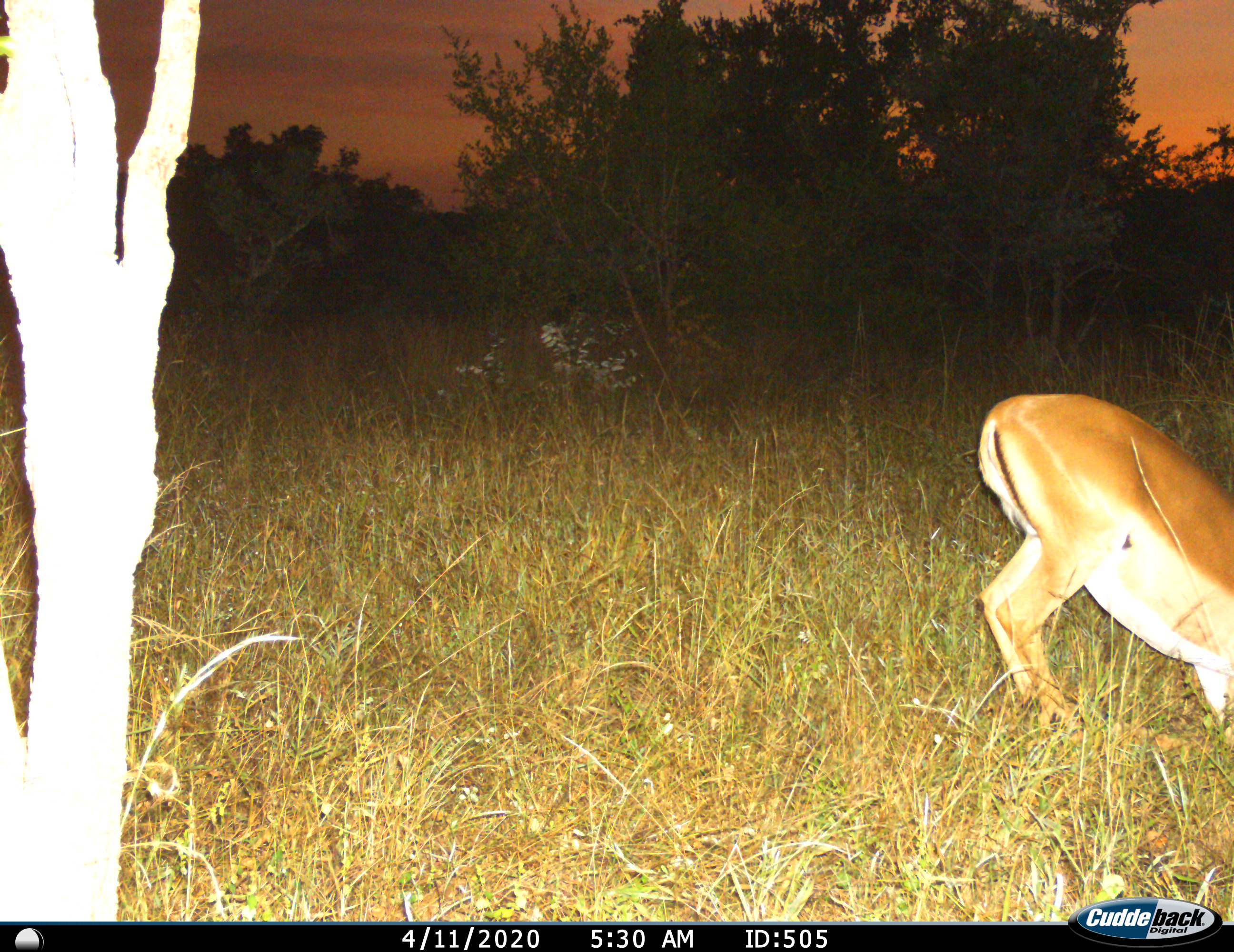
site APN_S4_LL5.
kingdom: Animalia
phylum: Chordata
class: Mammalia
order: Artiodactyla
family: Bovidae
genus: Aepyceros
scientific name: Aepyceros melampus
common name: impala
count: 1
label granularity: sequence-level